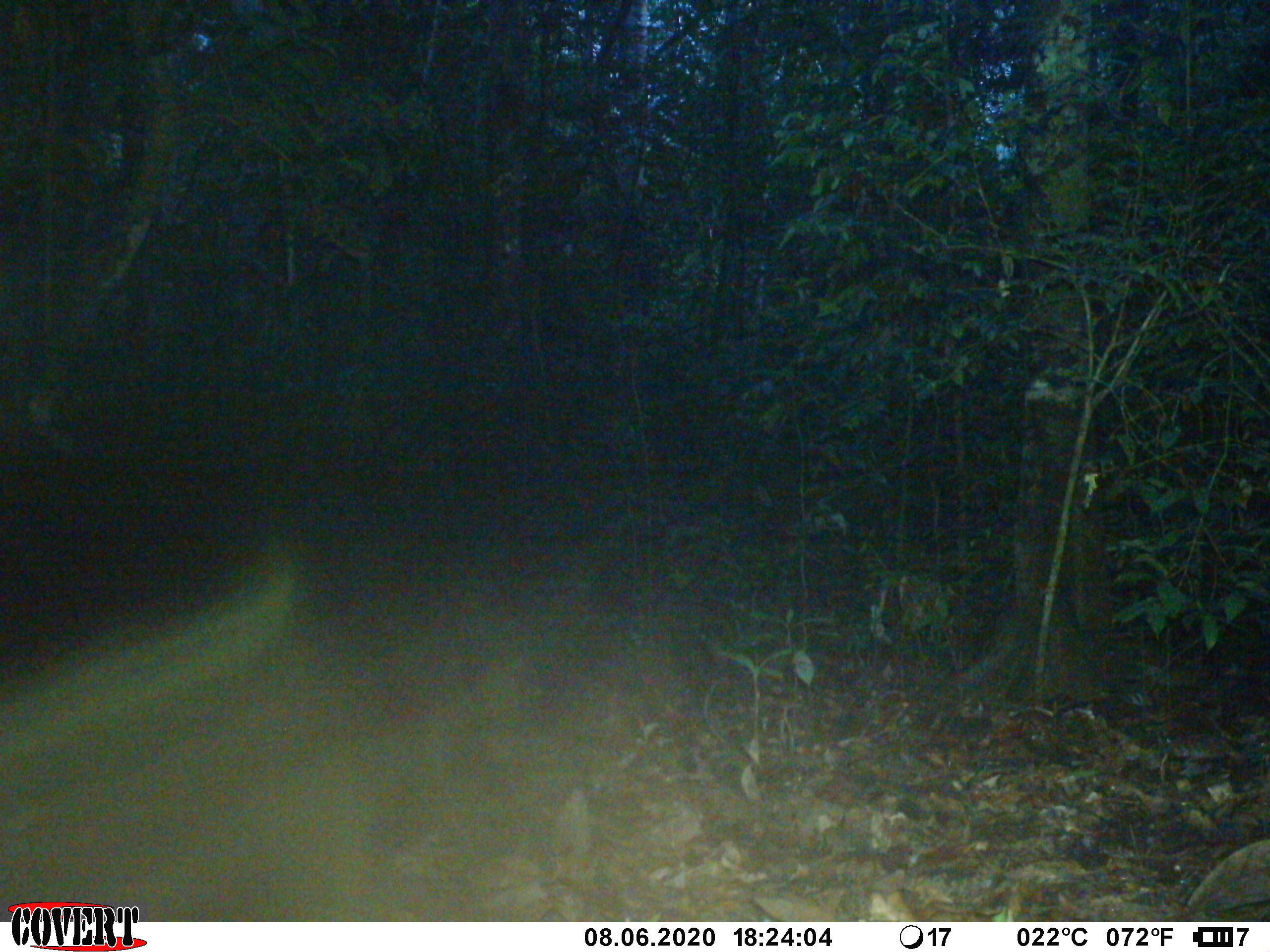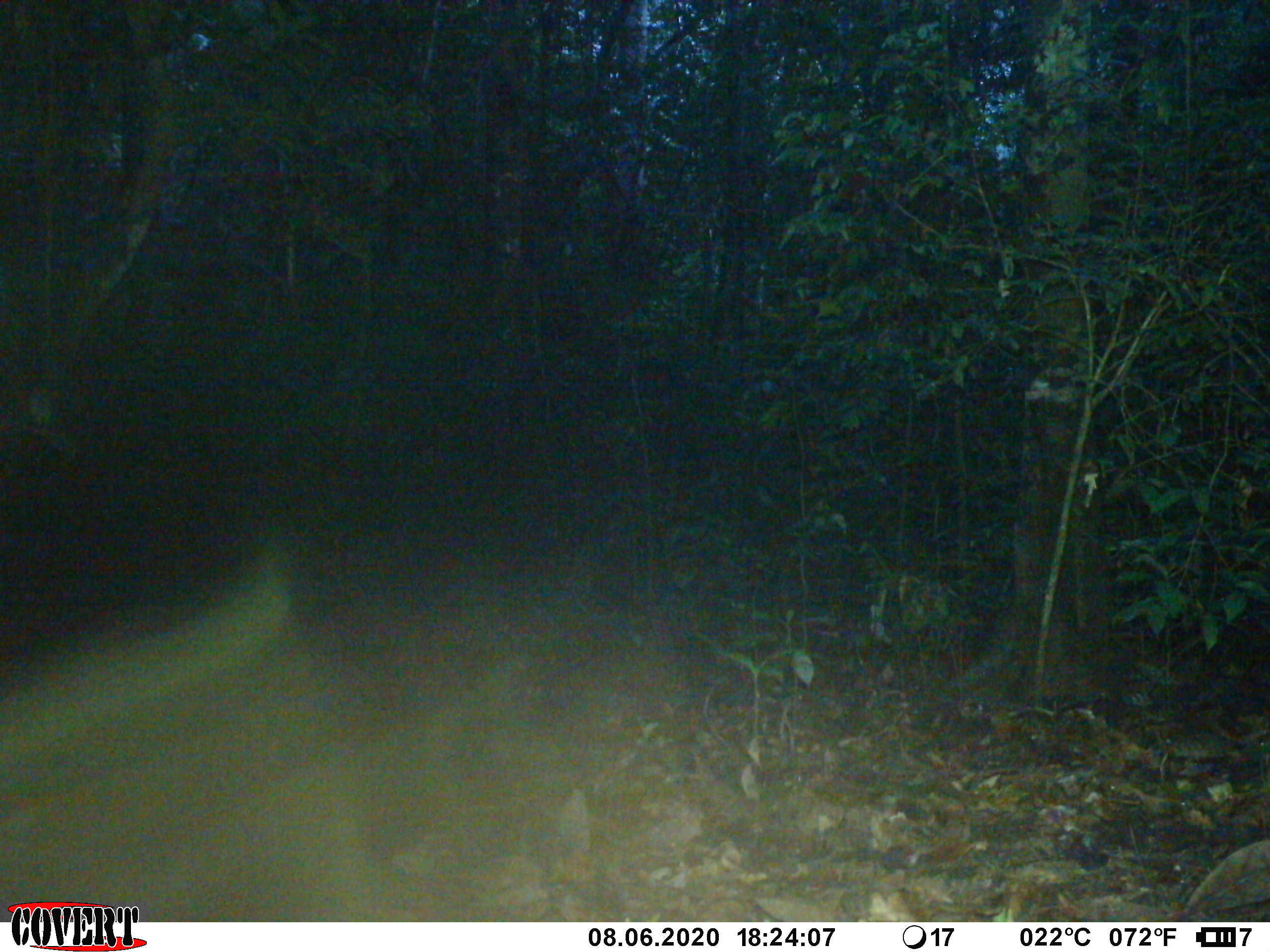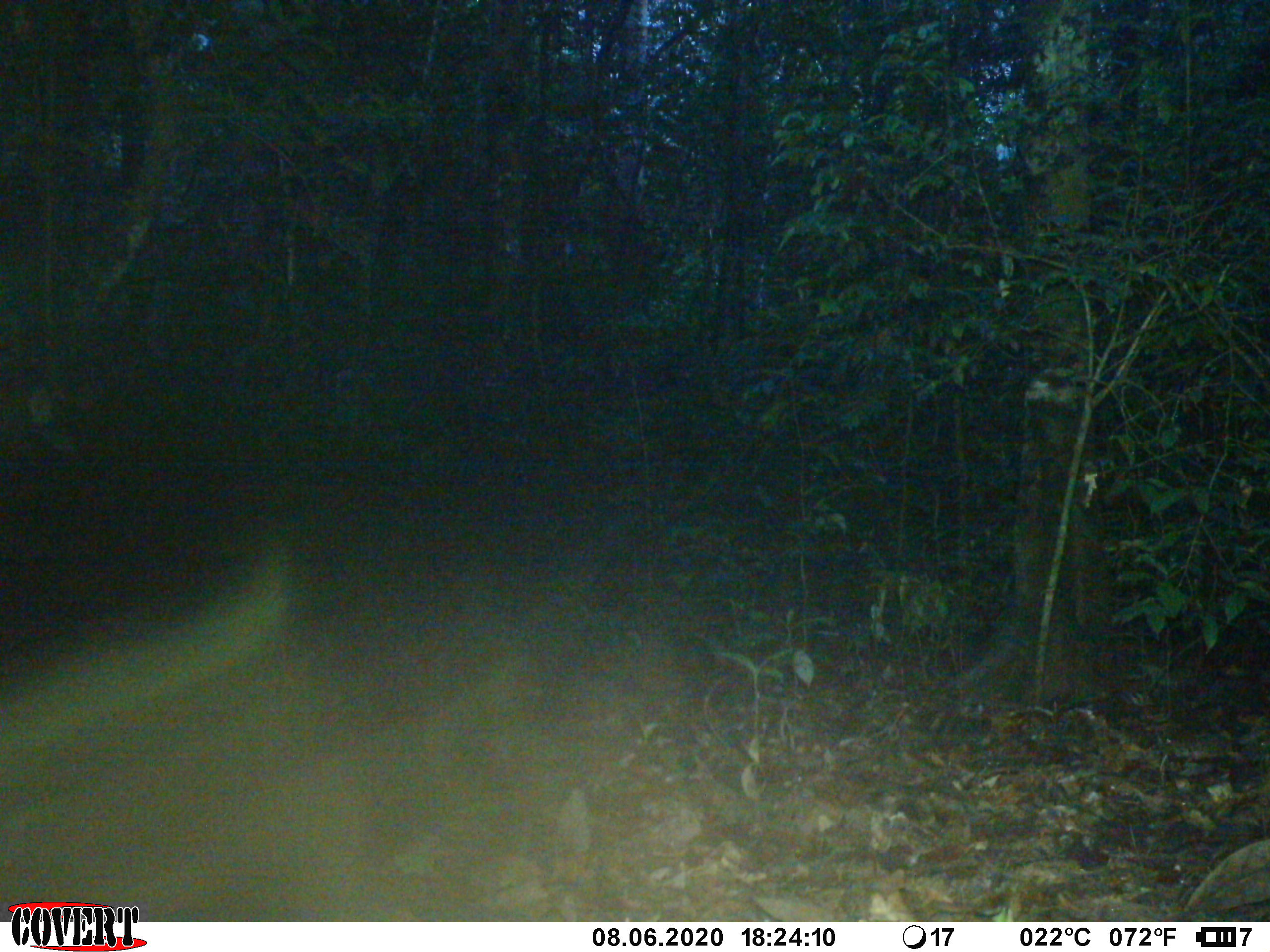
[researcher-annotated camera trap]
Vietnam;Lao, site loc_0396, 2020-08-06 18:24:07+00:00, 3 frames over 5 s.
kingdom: Animalia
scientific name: Animalia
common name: animal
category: unidentified animal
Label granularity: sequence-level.